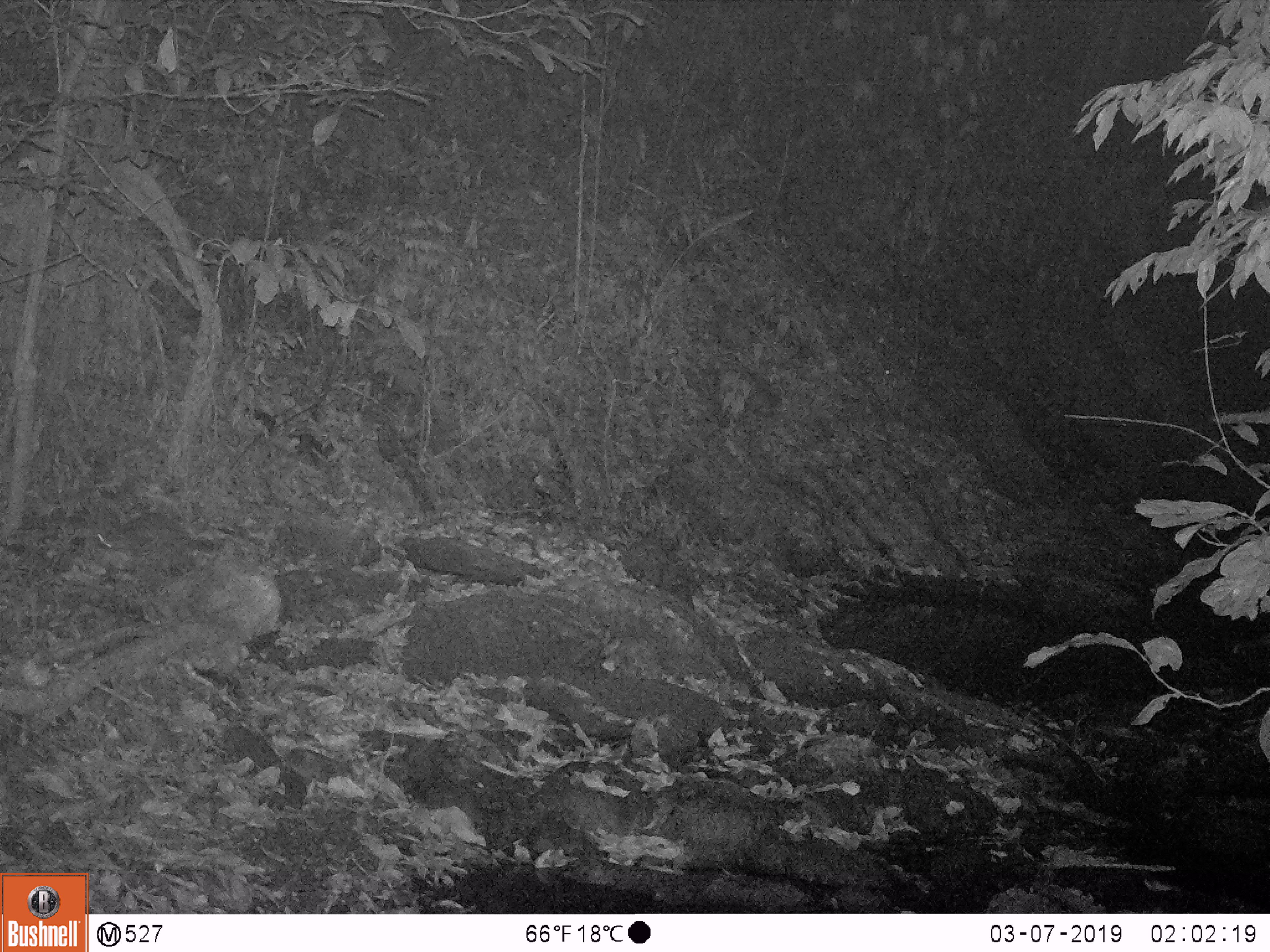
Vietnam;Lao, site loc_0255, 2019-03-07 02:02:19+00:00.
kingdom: Animalia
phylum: Chordata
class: Mammalia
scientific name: Mammalia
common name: mammal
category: unidentified small mammal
Unidentified small mammal (mammal) (Mammalia). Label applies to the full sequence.